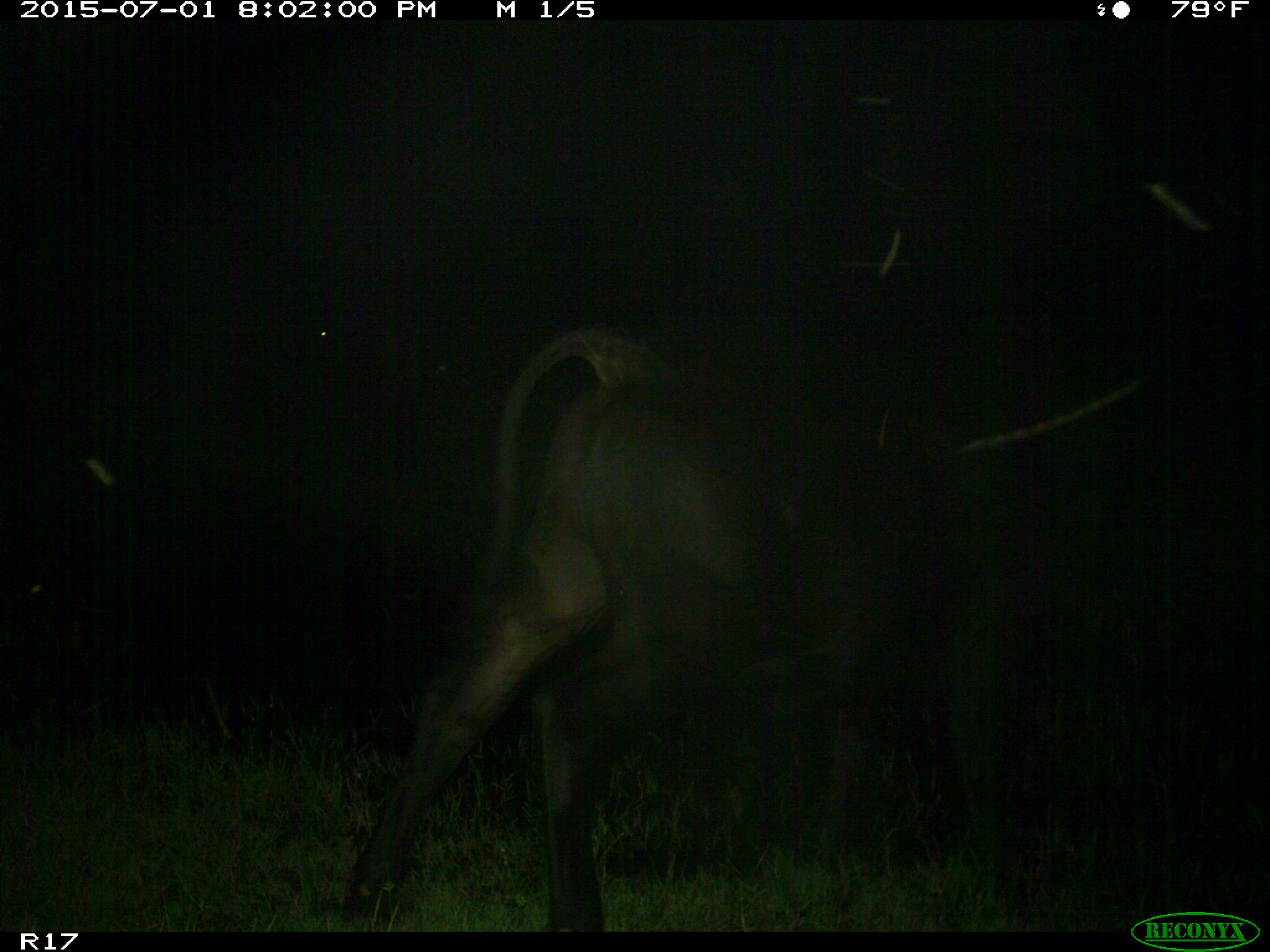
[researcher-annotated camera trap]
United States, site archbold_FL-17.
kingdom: Animalia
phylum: Chordata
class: Mammalia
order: Artiodactyla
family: Bovidae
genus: Bos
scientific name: Bos taurus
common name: domestic cow